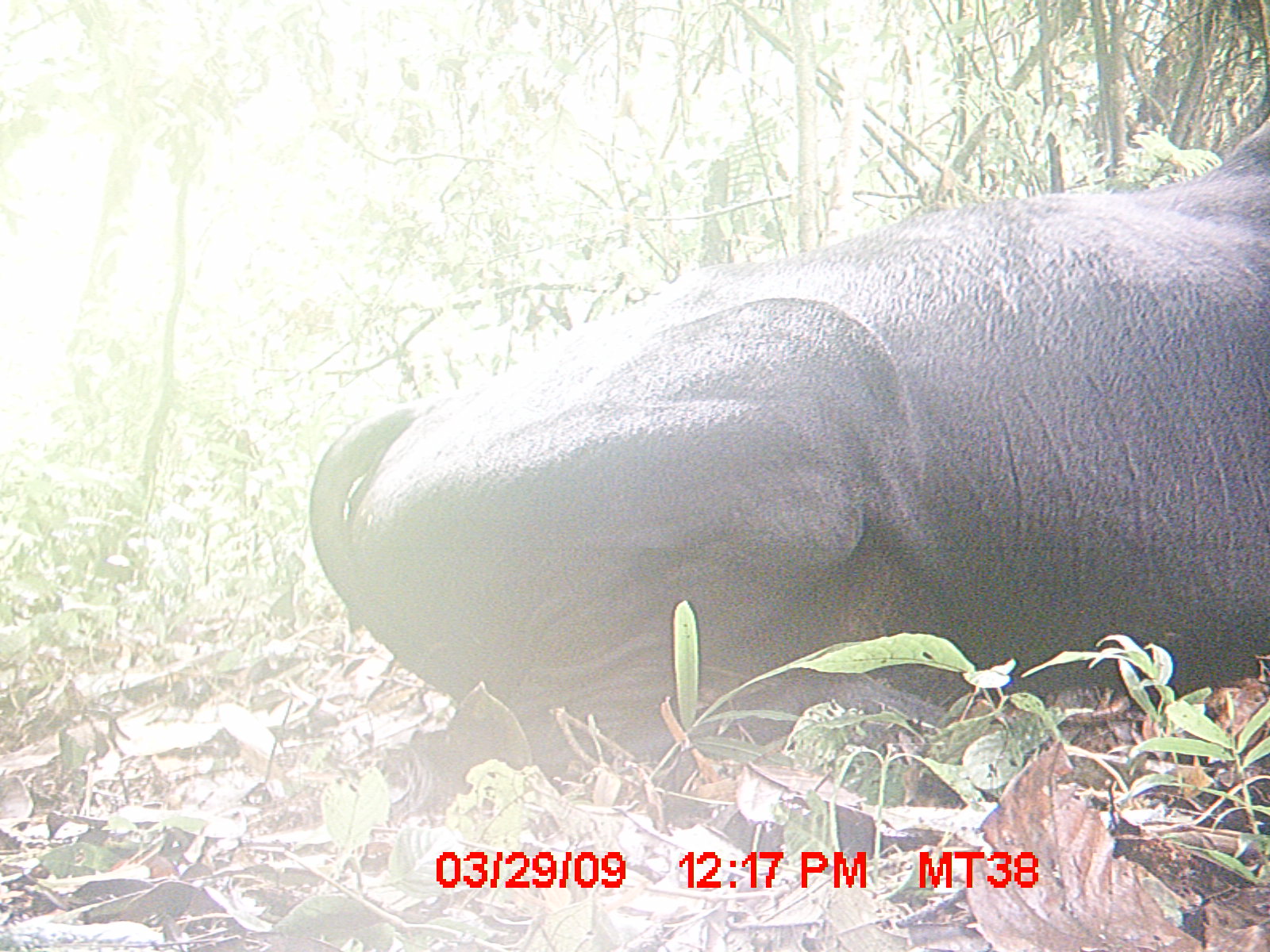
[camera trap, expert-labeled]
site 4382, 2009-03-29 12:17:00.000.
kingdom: Animalia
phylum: Chordata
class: Mammalia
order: Artiodactyla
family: Bovidae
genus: Bos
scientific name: Bos taurus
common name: domestic cattle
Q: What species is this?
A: Bos taurus (domestic cattle).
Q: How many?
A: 1.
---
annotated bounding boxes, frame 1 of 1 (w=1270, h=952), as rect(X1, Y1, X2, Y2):
bos taurus: rect(306, 113, 1270, 857)